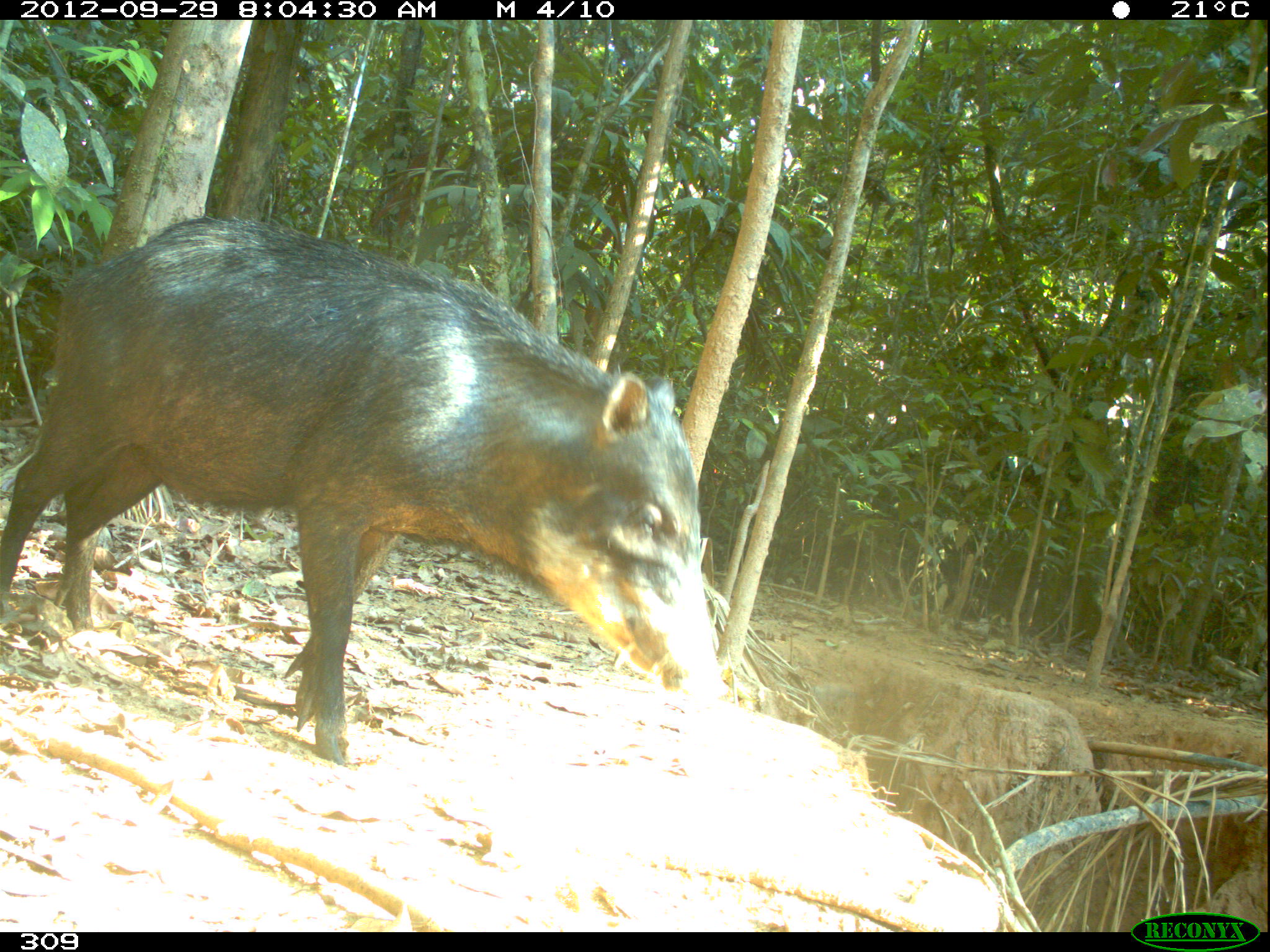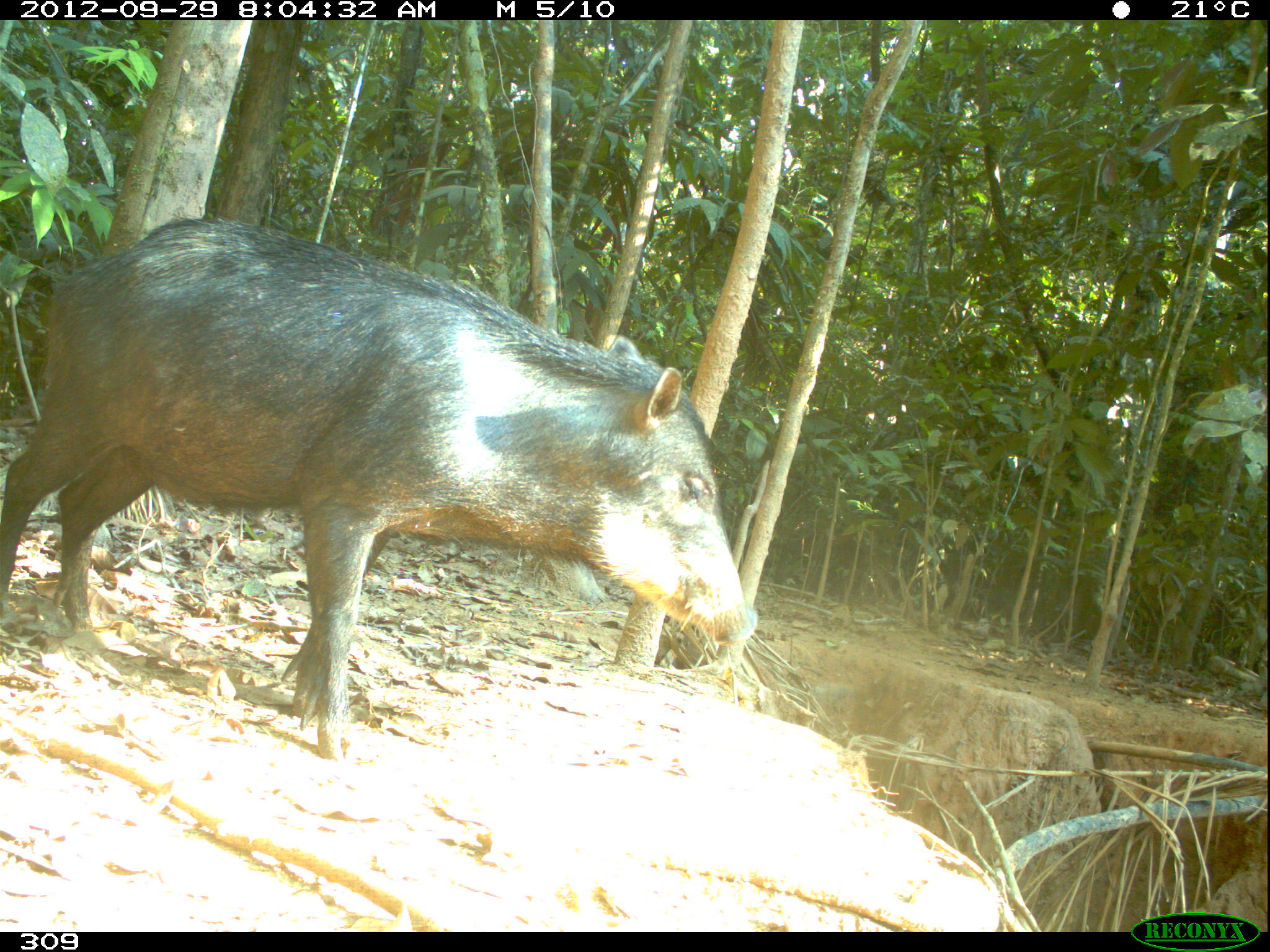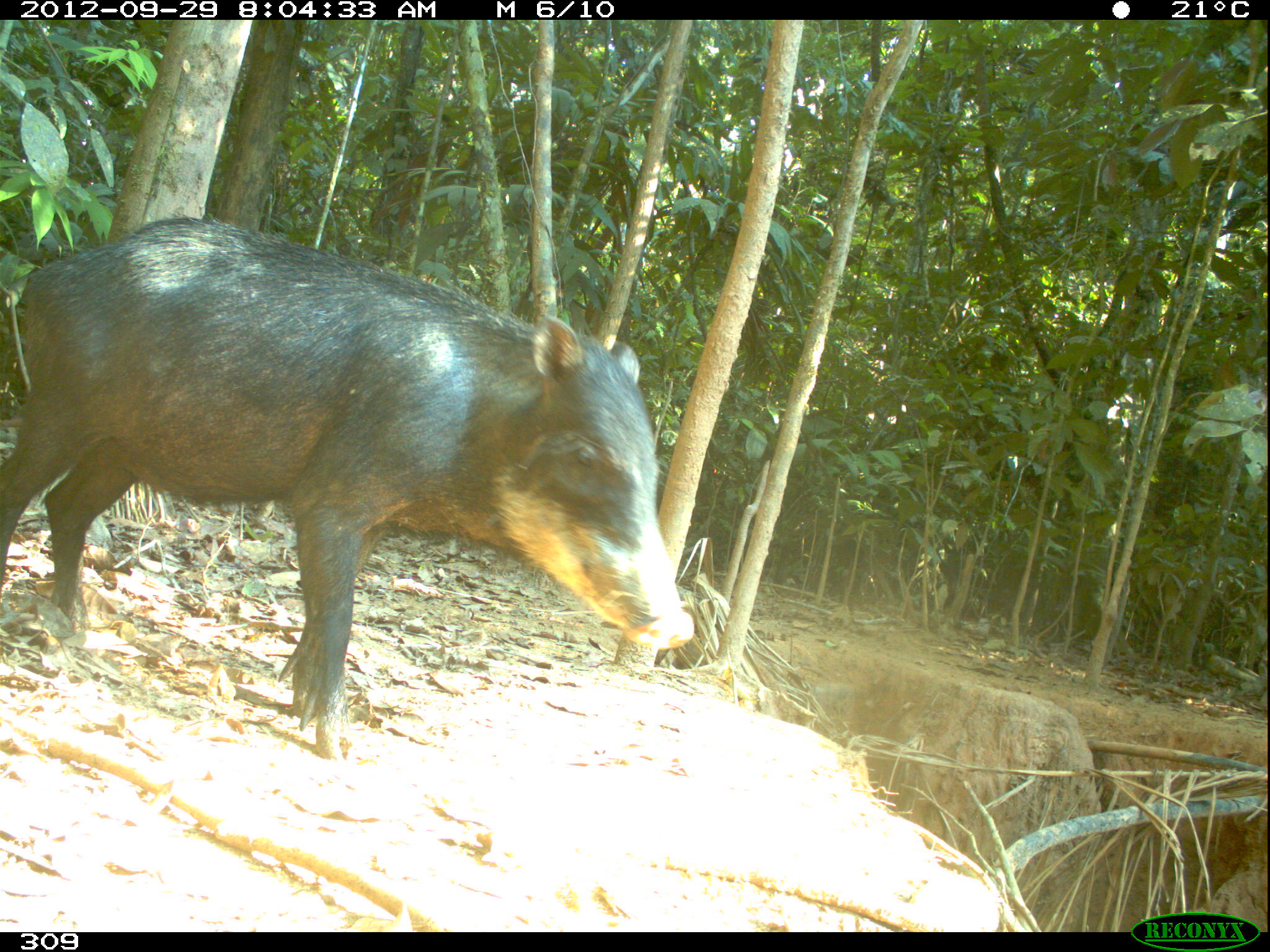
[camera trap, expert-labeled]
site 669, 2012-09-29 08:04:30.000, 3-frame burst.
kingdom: Animalia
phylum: Chordata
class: Mammalia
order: Artiodactyla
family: Tayassuidae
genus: Tayassu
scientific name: Tayassu pecari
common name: white-lipped peccary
Tayassu pecari (white-lipped peccary).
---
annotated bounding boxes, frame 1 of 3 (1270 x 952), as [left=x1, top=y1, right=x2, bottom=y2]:
tayassu pecari: [left=0, top=215, right=727, bottom=764]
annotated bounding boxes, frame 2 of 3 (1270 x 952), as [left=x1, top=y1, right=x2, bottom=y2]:
tayassu pecari: [left=1, top=216, right=755, bottom=758]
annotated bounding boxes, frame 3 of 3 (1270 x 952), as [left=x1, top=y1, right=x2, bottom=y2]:
tayassu pecari: [left=0, top=215, right=693, bottom=759]